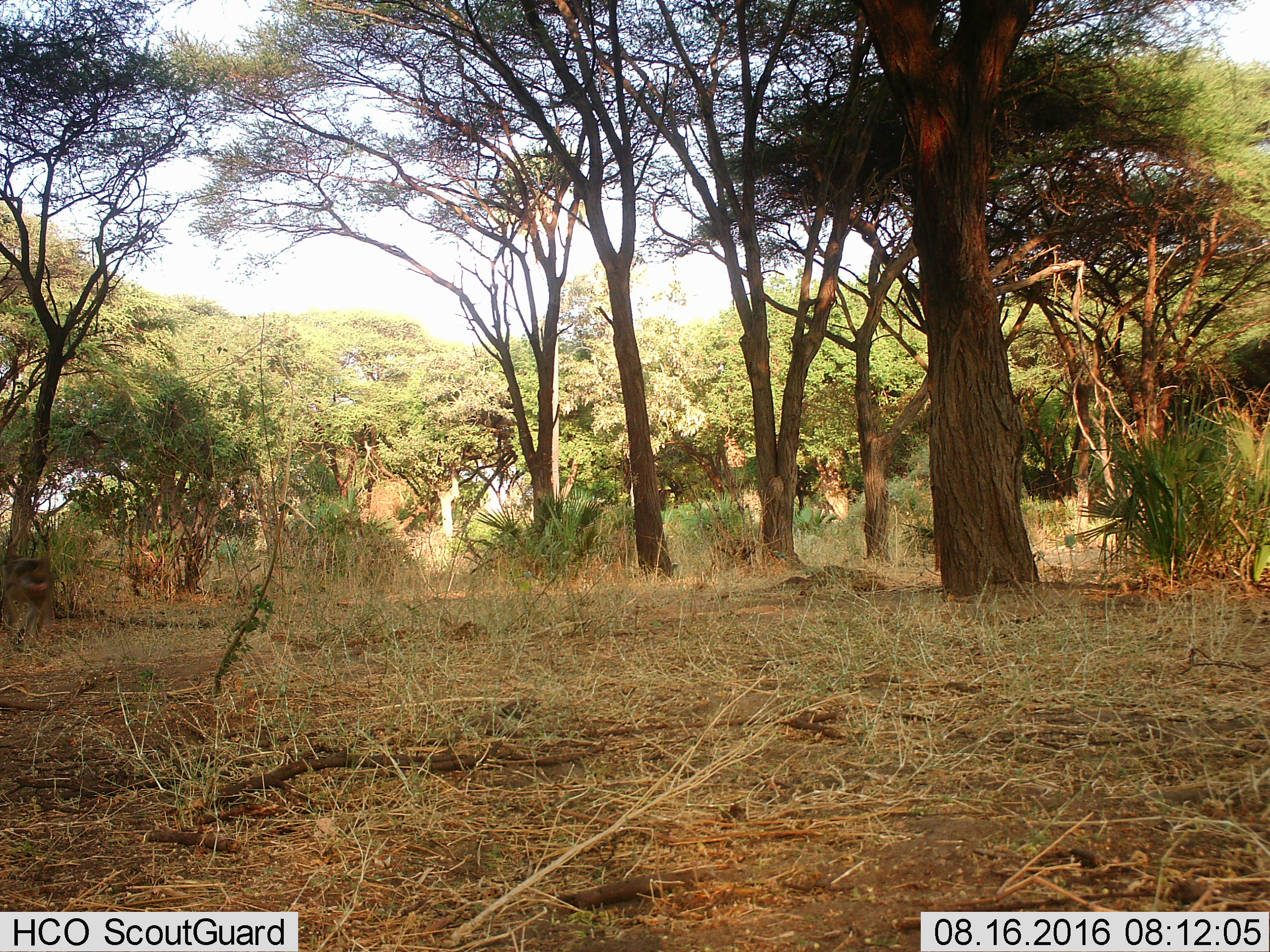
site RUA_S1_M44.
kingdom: Animalia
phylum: Chordata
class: Mammalia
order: Primates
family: Cercopithecidae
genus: Papio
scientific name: Papio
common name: baboon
Baboon (Papio), count 1. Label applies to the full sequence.